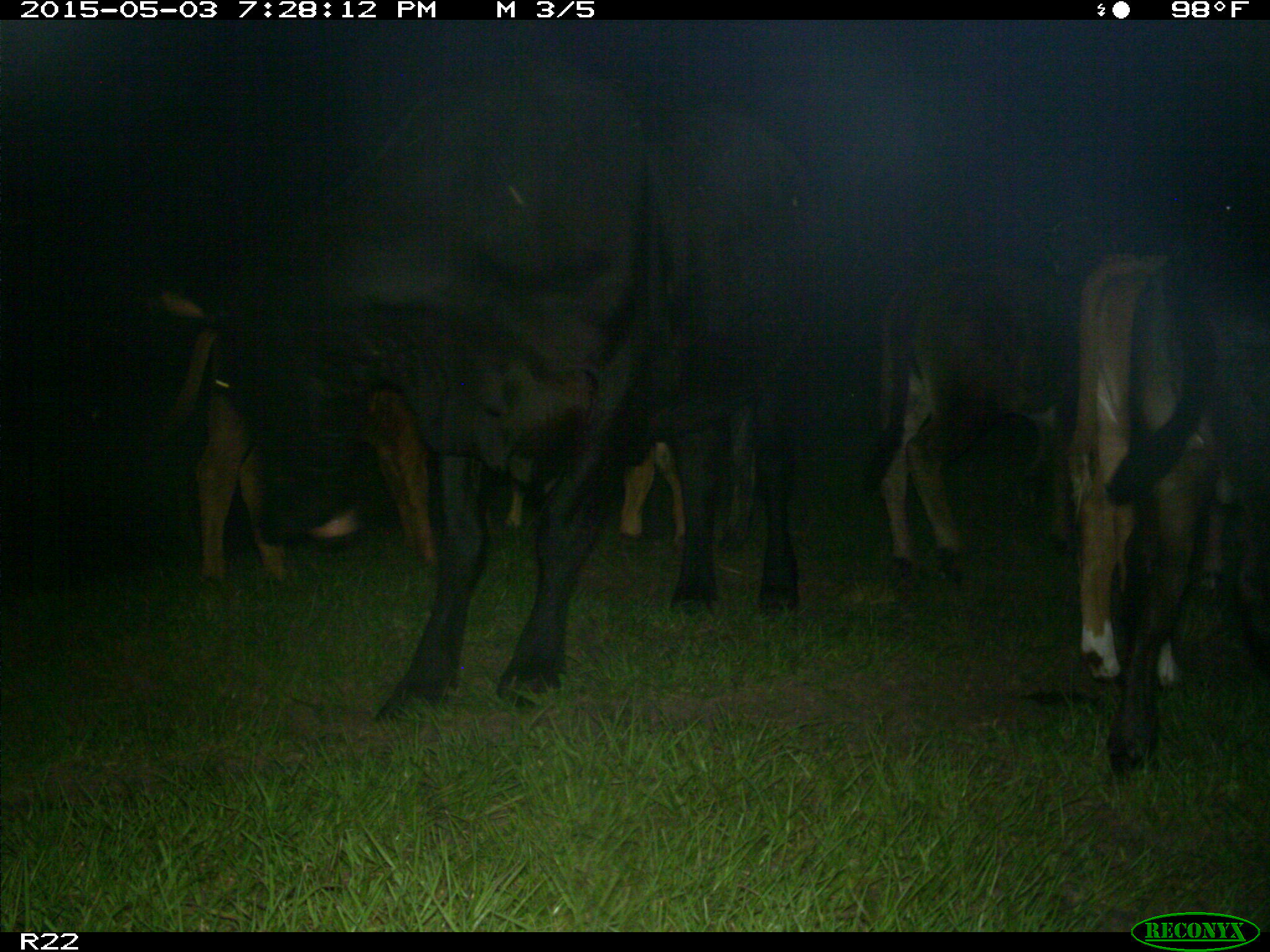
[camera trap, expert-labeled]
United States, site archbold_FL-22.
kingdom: Animalia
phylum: Chordata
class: Mammalia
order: Artiodactyla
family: Bovidae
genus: Bos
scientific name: Bos taurus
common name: domestic cow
Bos taurus (domestic cow).